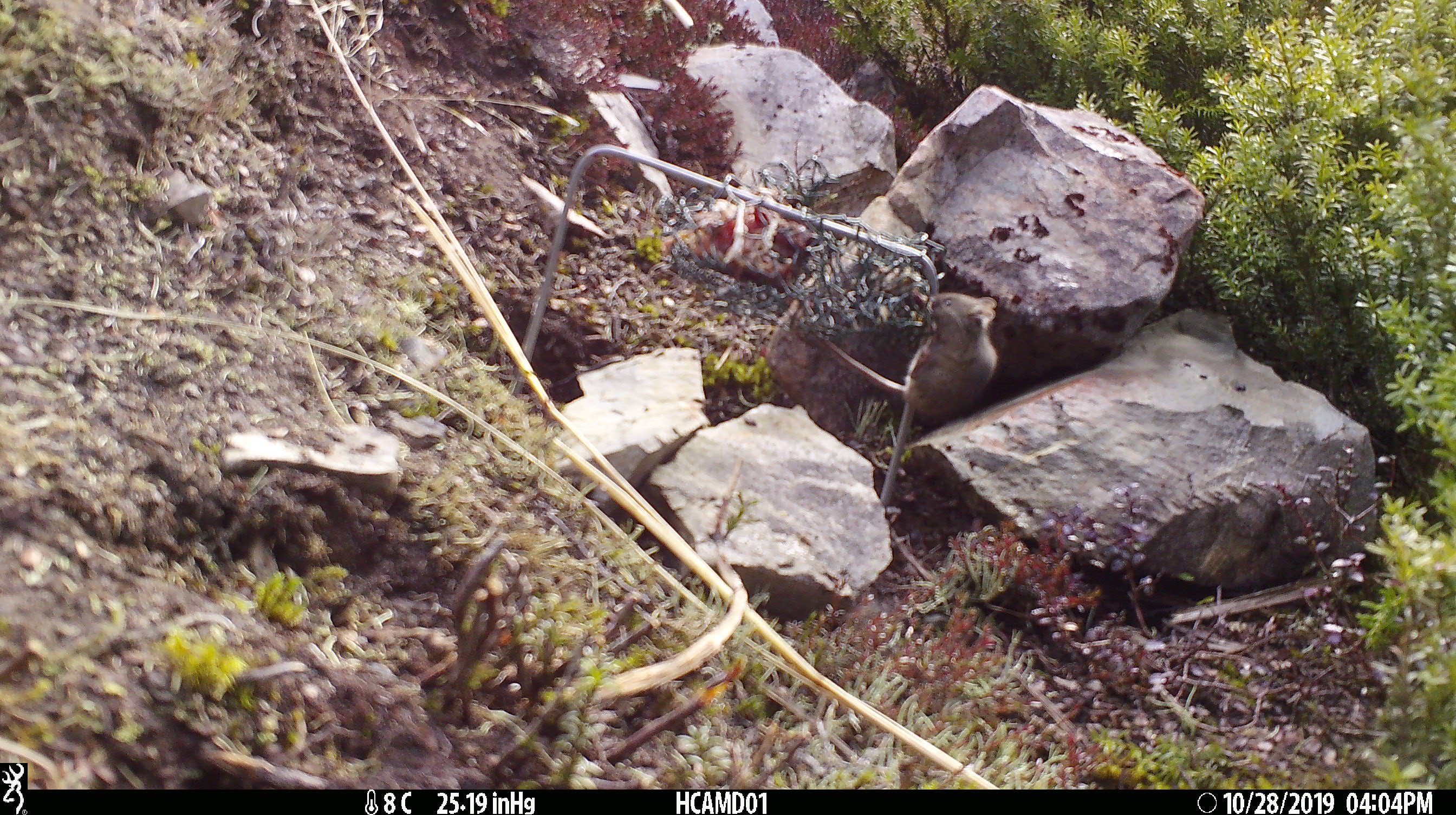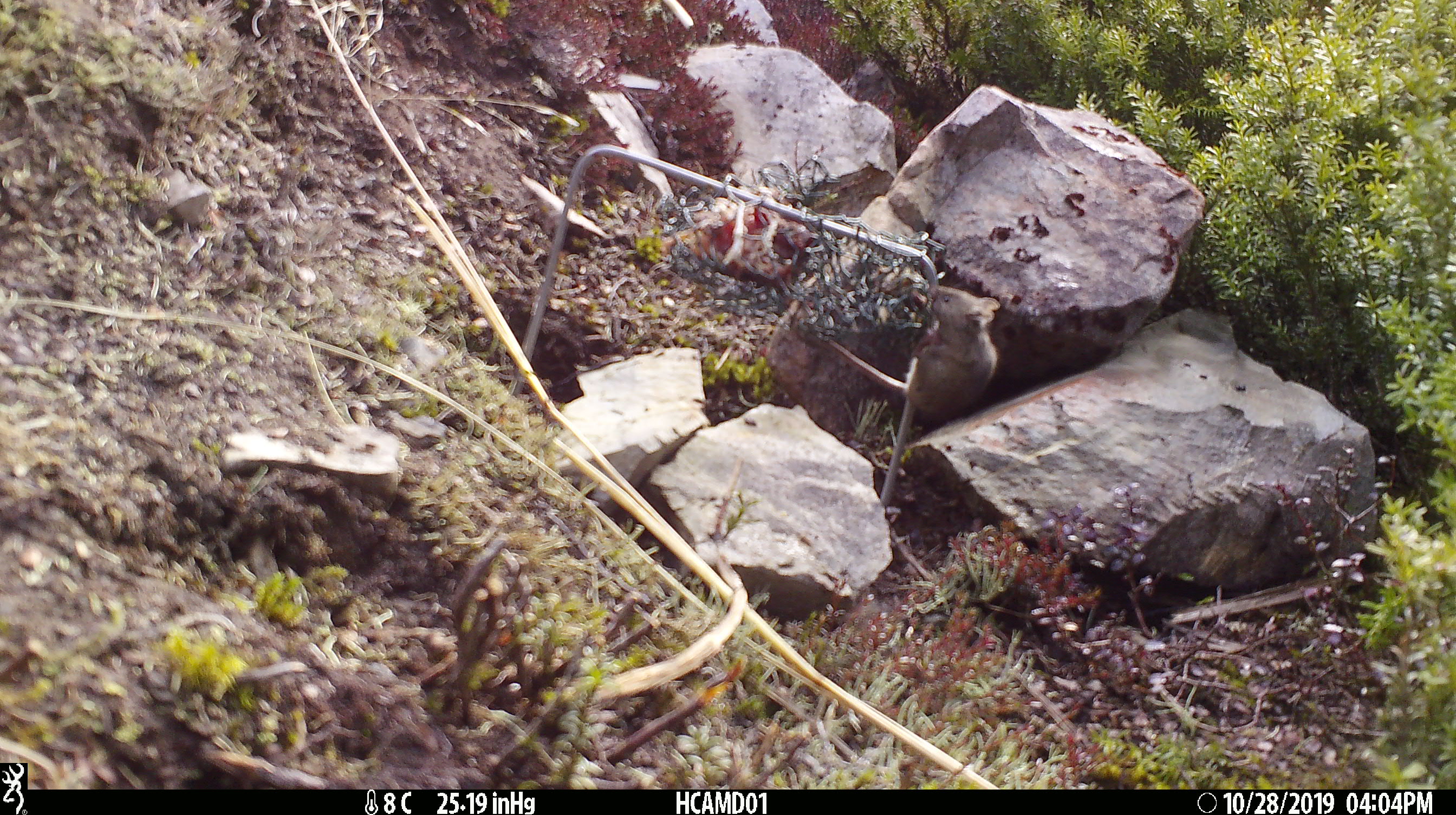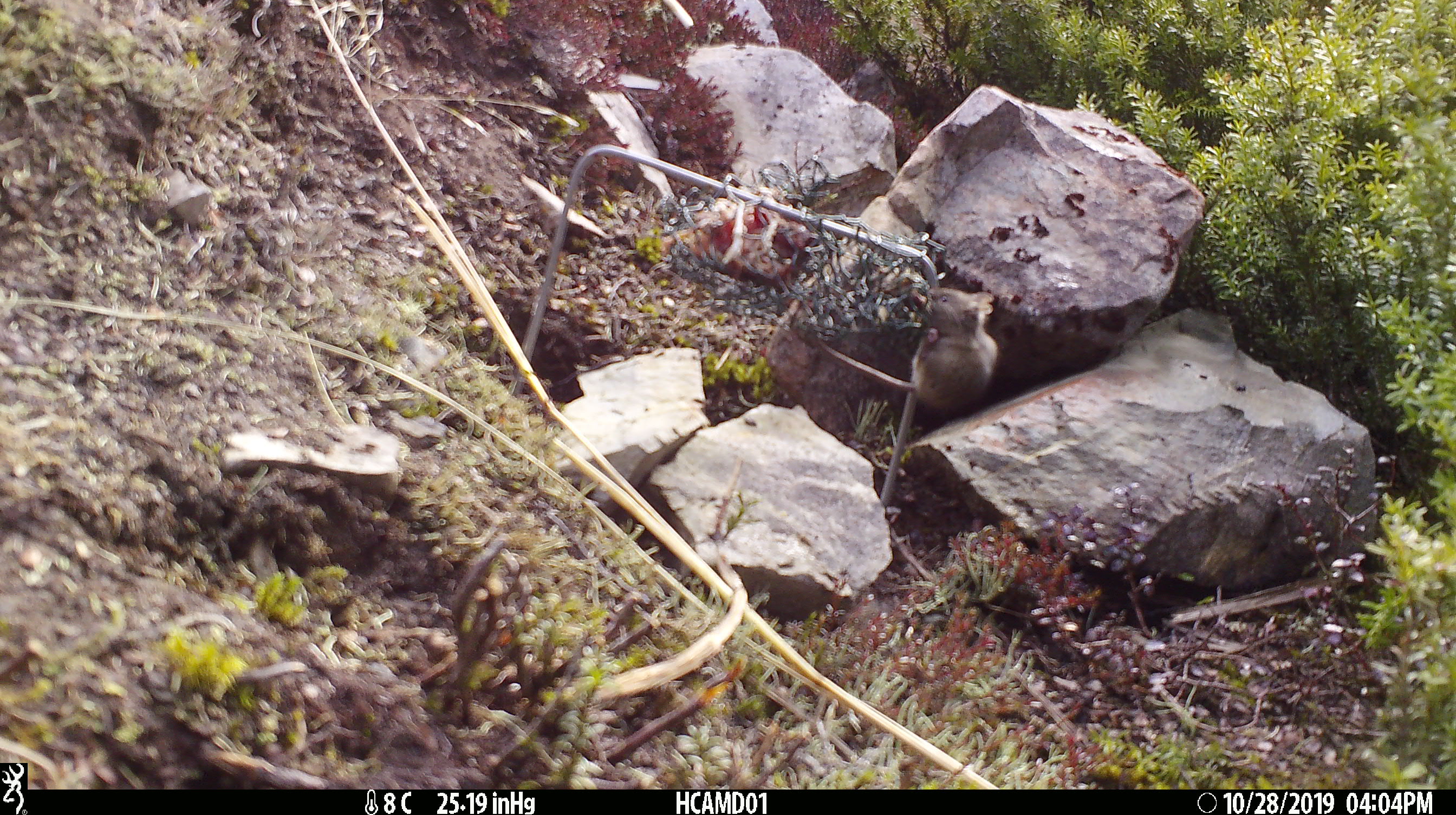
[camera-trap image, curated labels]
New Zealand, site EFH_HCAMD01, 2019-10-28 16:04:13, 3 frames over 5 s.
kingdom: Animalia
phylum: Chordata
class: Mammalia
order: Rodentia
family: Muridae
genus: Mus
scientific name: Mus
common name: mouse